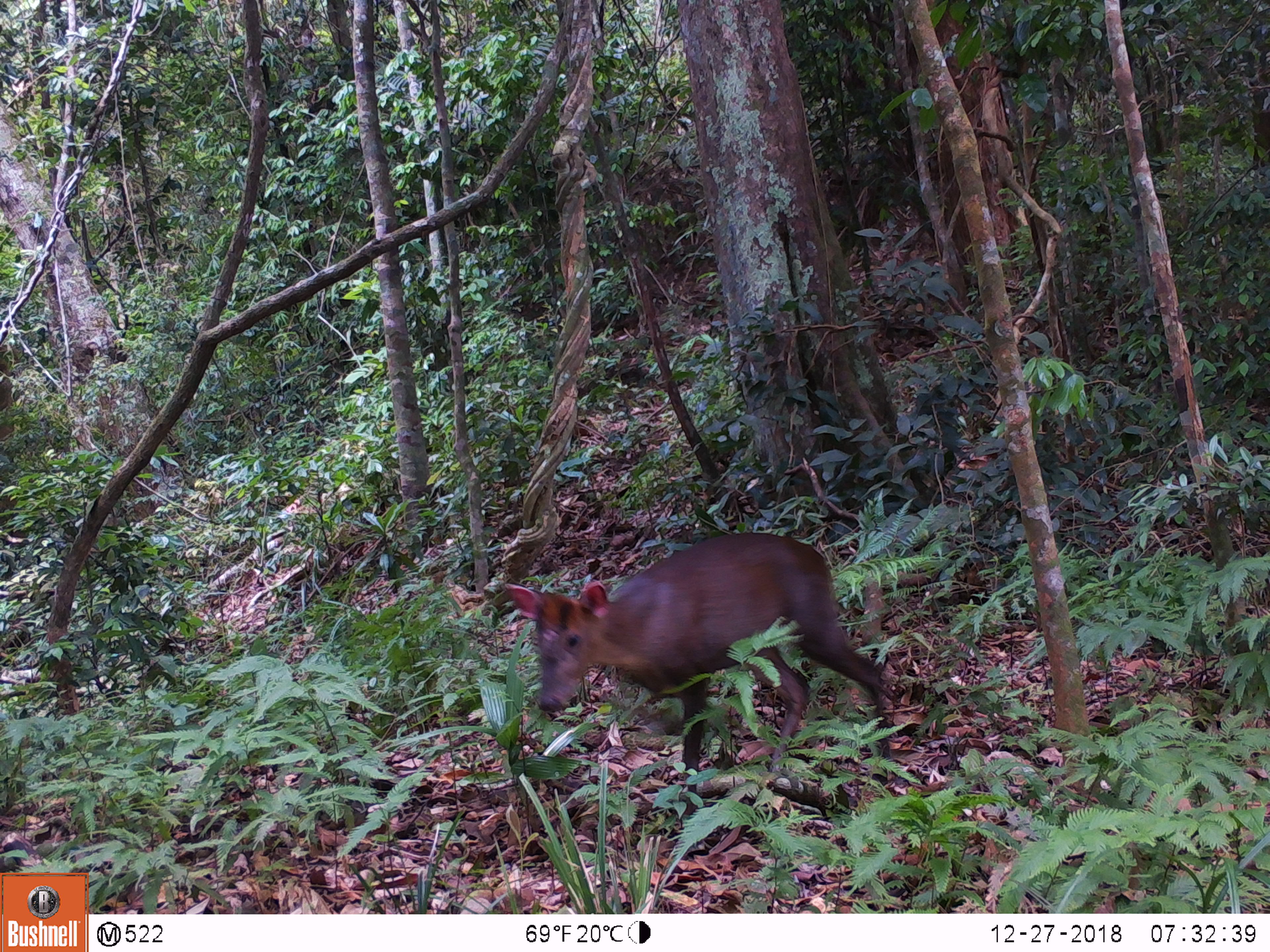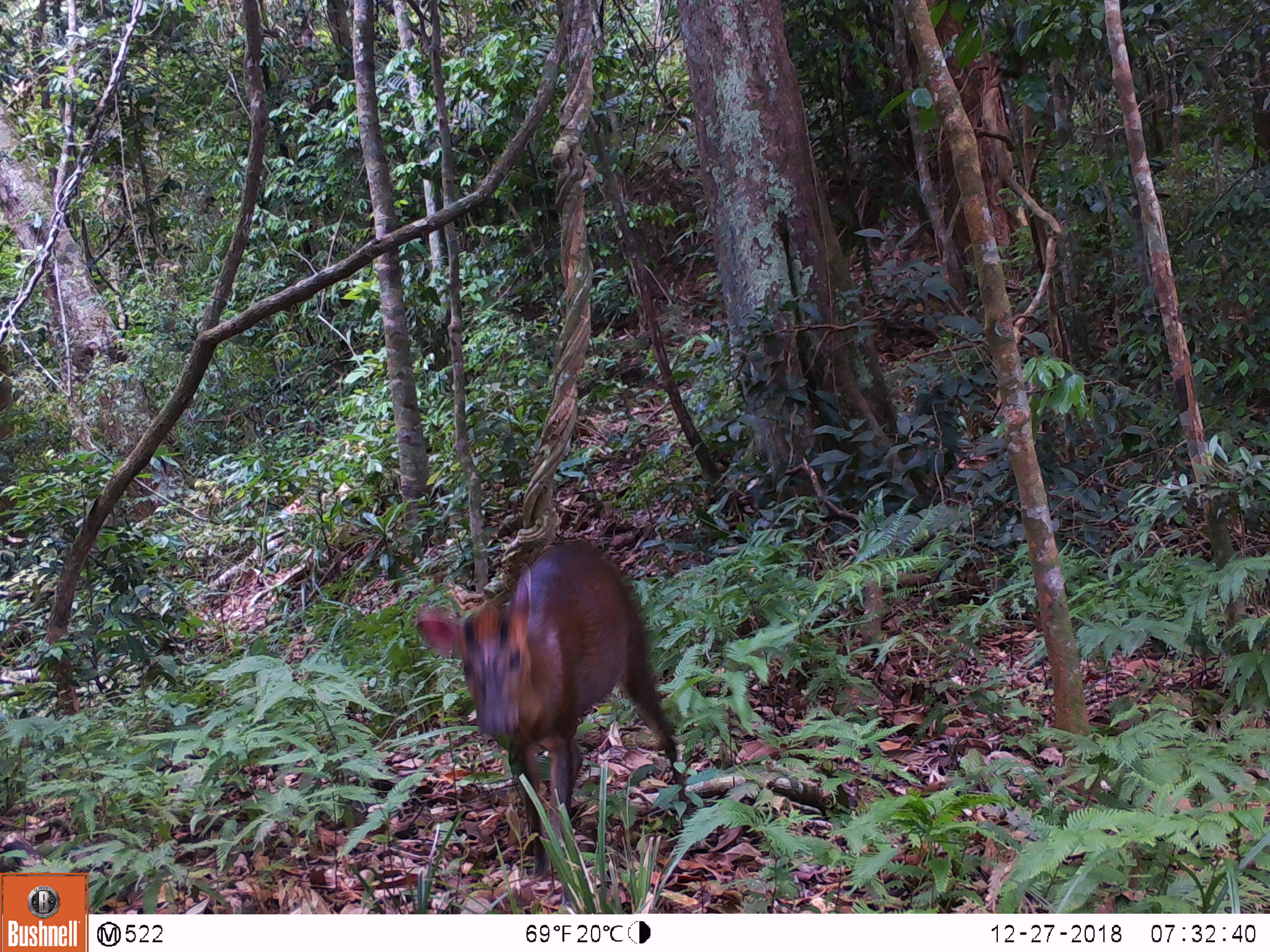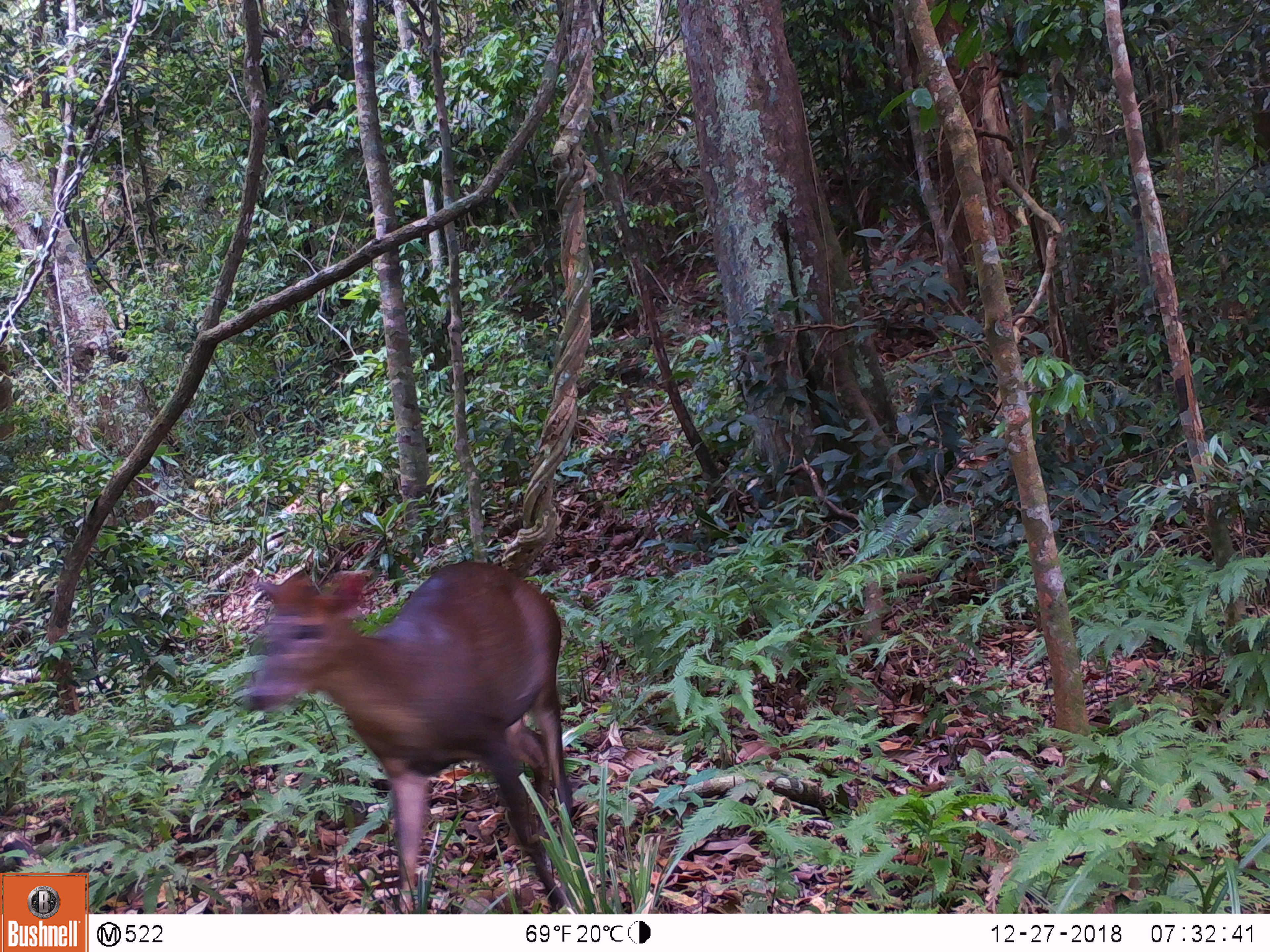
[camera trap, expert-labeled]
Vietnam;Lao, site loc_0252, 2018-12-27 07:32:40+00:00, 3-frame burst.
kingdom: Animalia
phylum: Chordata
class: Mammalia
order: Artiodactyla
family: Cervidae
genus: Muntiacus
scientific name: Muntiacus rooseveltorum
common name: roosevelt's muntjac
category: roosevelts muntjac group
Roosevelts muntjac group (roosevelt's muntjac) (Muntiacus rooseveltorum). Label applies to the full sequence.